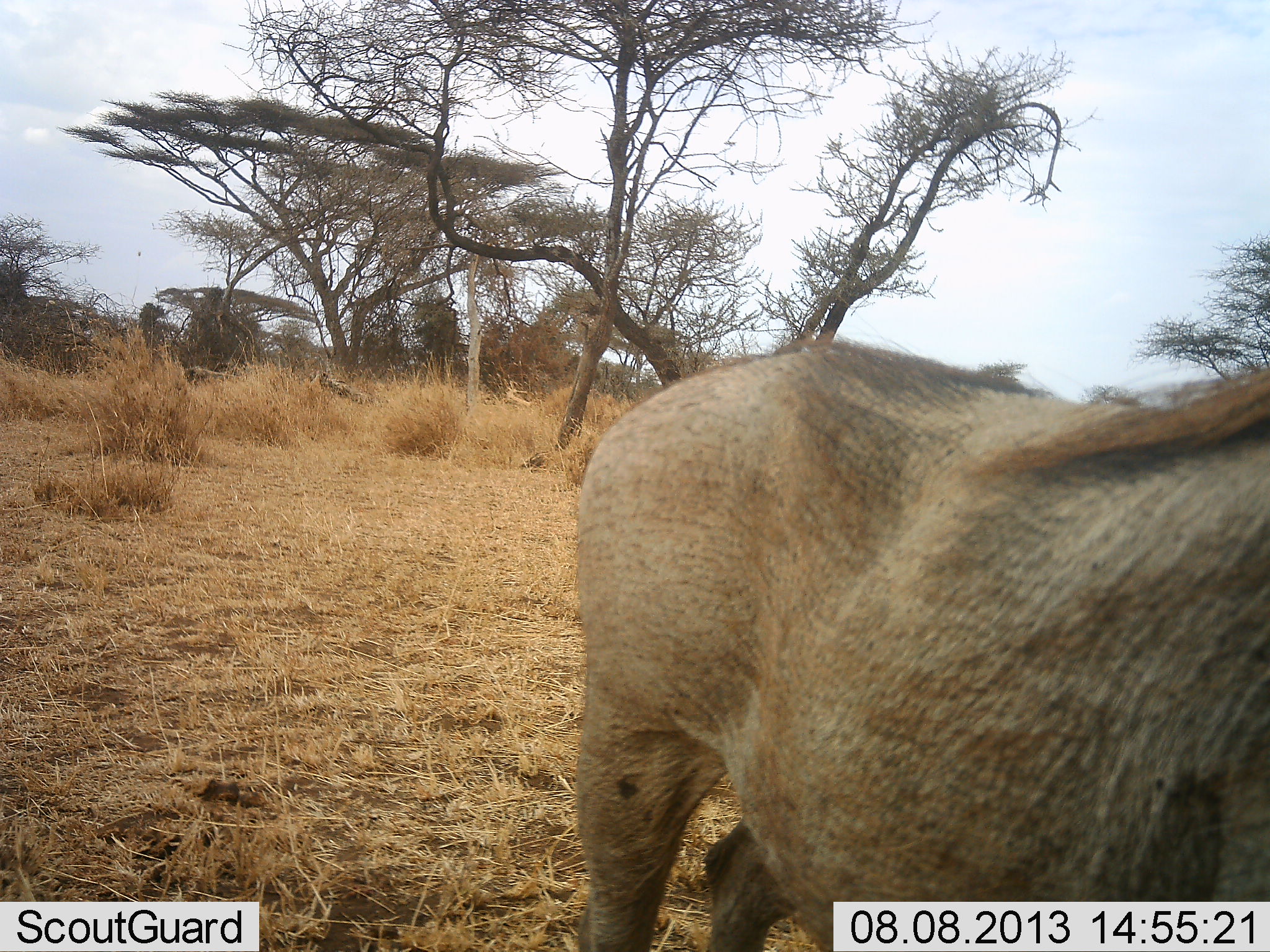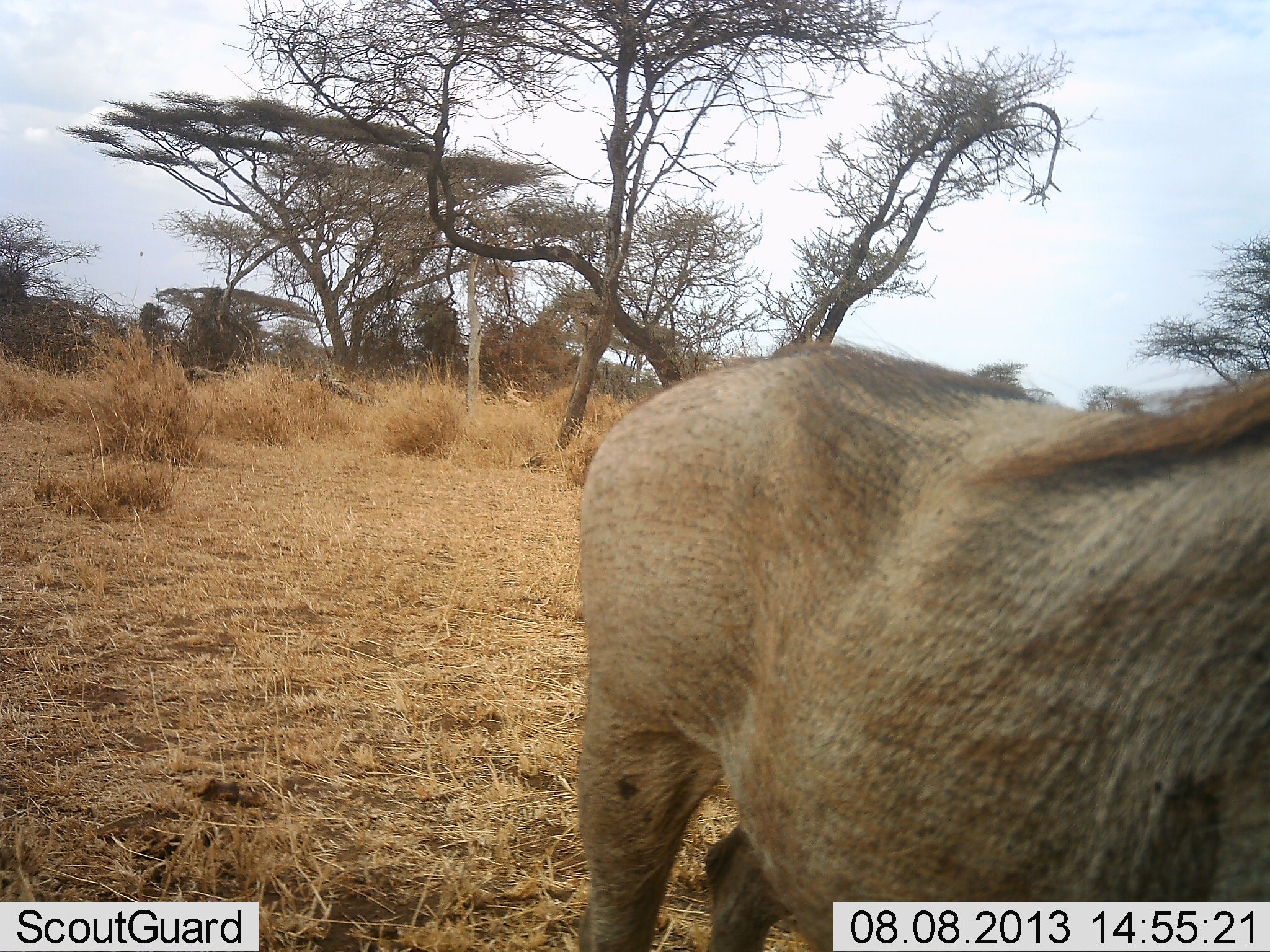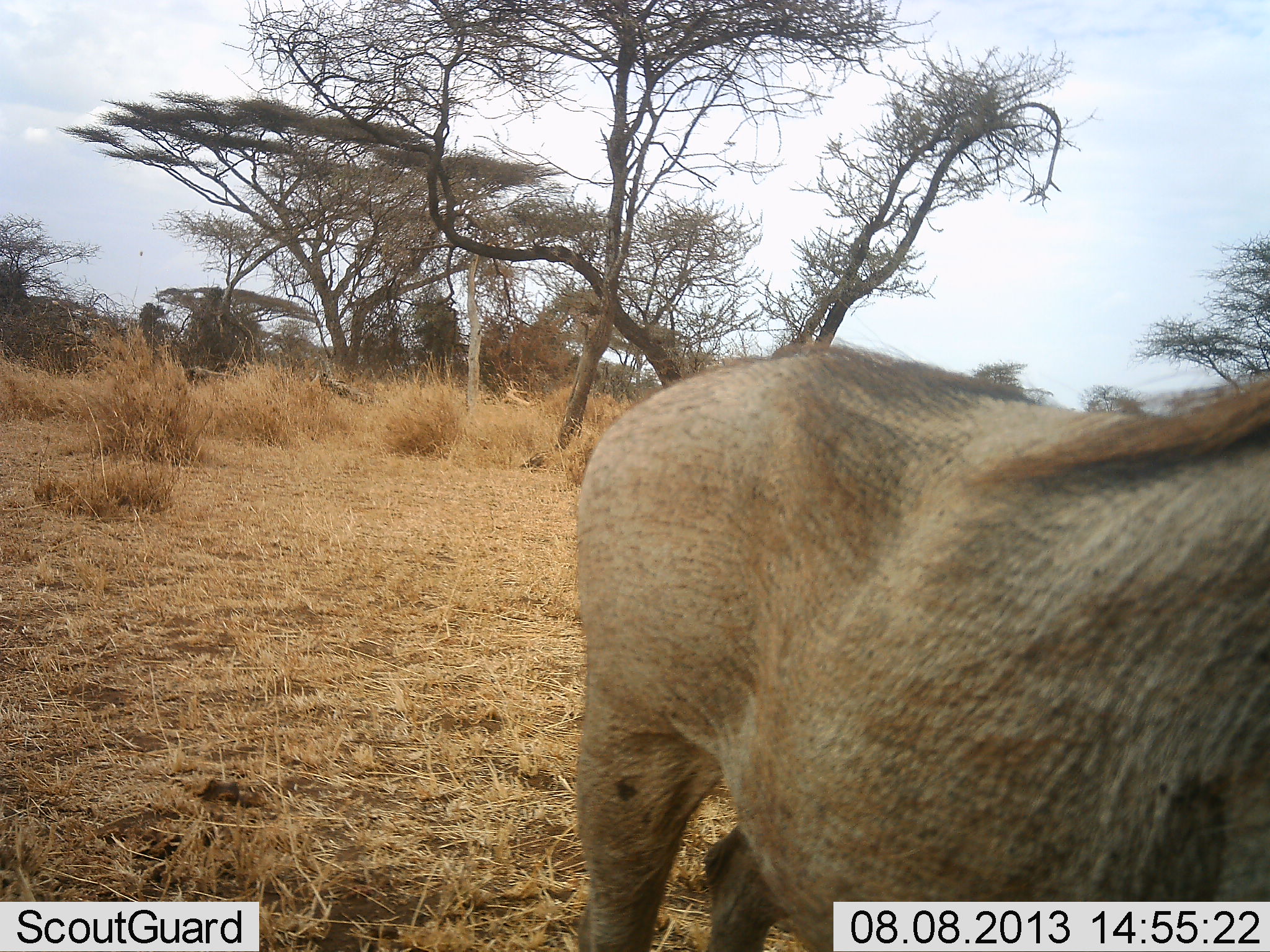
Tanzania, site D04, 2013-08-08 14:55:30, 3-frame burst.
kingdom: Animalia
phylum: Chordata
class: Mammalia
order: Artiodactyla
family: Suidae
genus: Phacochoerus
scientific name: Phacochoerus africanus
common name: warthog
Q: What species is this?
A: Warthog (Phacochoerus africanus).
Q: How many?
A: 1.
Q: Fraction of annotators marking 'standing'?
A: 100%.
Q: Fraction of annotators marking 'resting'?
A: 0%.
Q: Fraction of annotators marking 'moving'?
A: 0%.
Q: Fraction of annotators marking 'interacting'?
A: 0%.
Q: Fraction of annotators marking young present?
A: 0%.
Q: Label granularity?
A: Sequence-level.